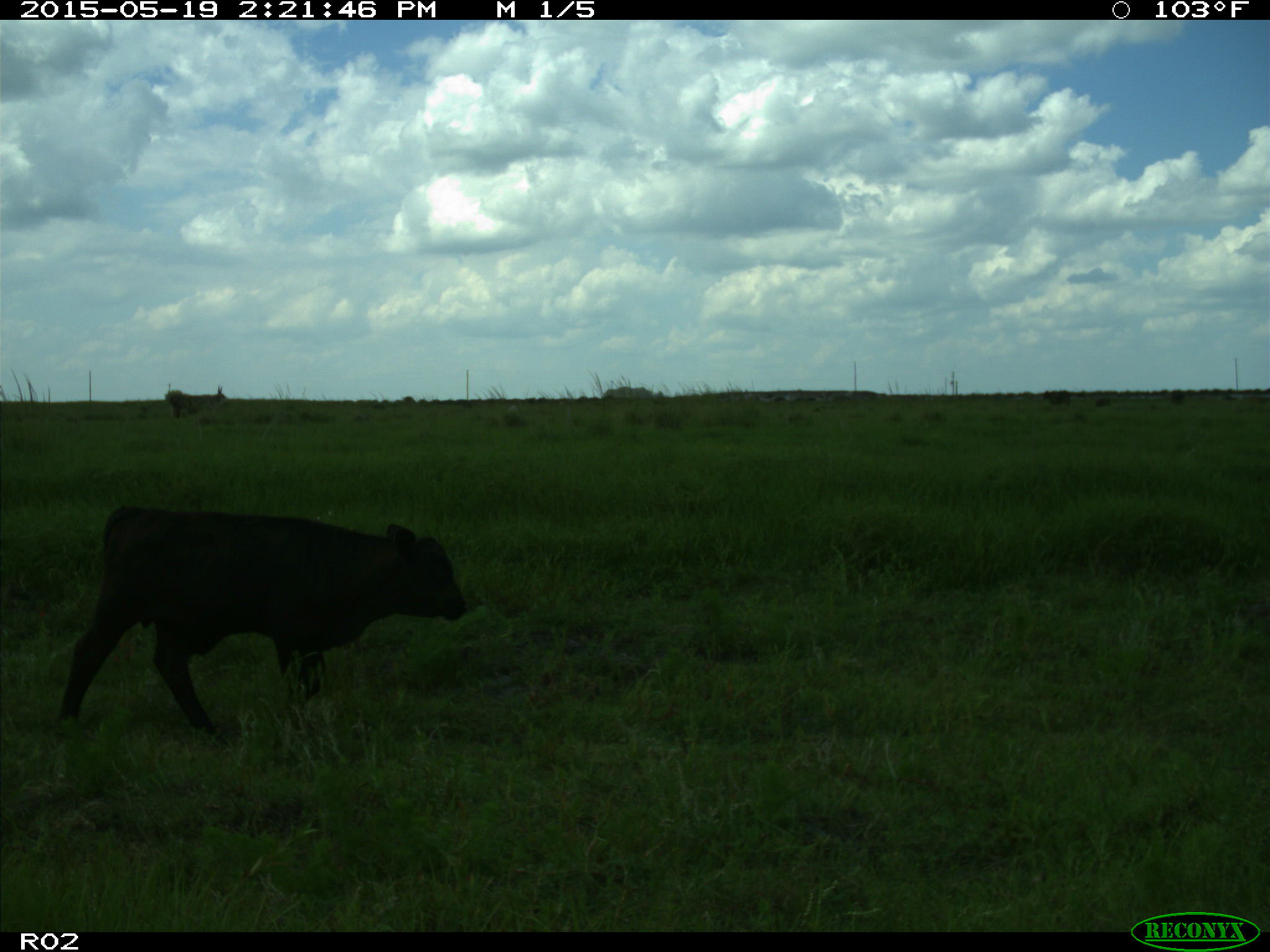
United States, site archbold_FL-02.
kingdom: Animalia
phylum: Chordata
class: Mammalia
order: Artiodactyla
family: Bovidae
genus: Bos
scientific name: Bos taurus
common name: domestic cow